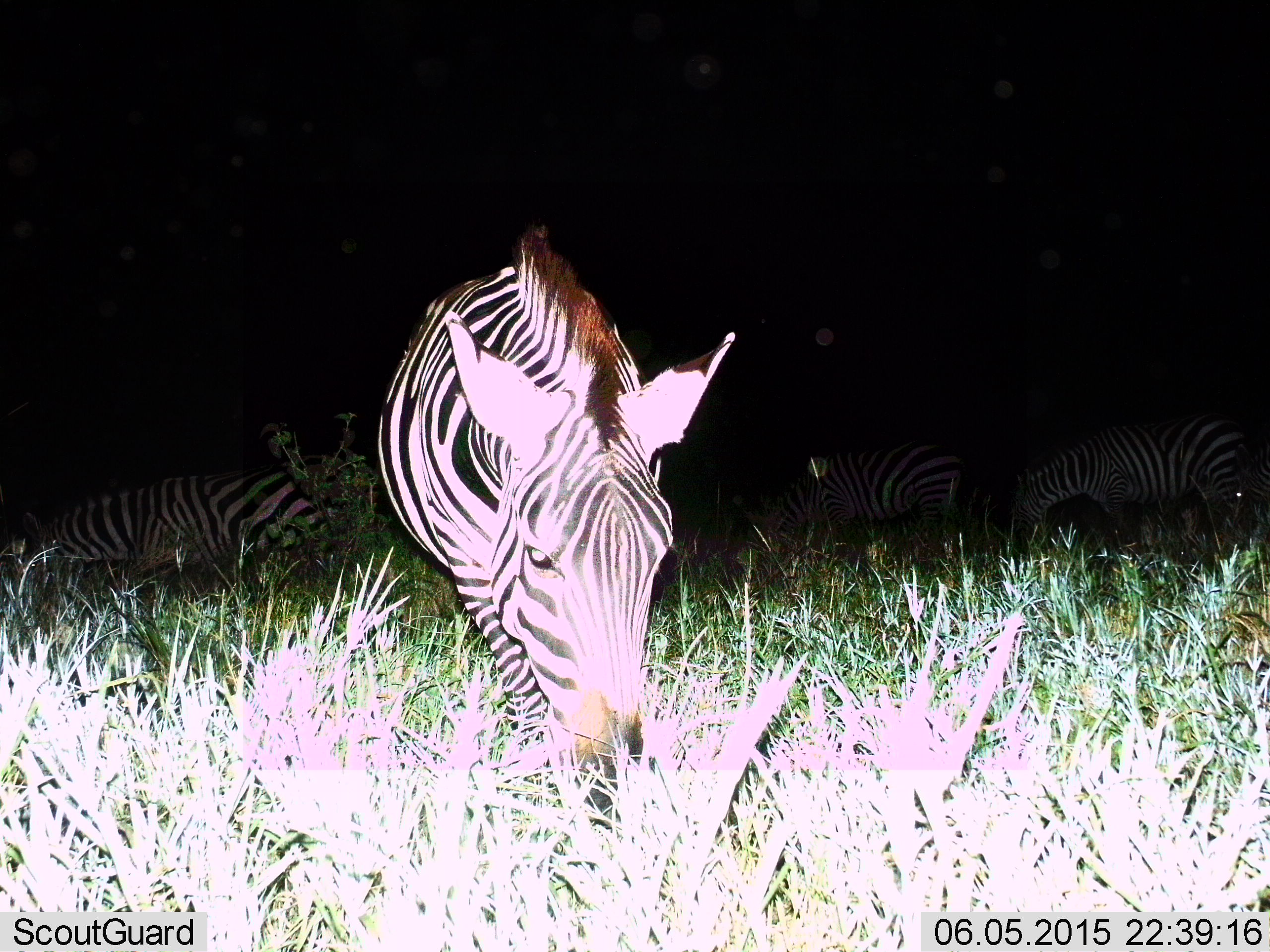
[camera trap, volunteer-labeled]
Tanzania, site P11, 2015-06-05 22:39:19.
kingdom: Animalia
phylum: Chordata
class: Mammalia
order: Perissodactyla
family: Equidae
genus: Equus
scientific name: Equus quagga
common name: plains zebra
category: zebra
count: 4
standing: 70%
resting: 30%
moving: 0%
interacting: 0%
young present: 0%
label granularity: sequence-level